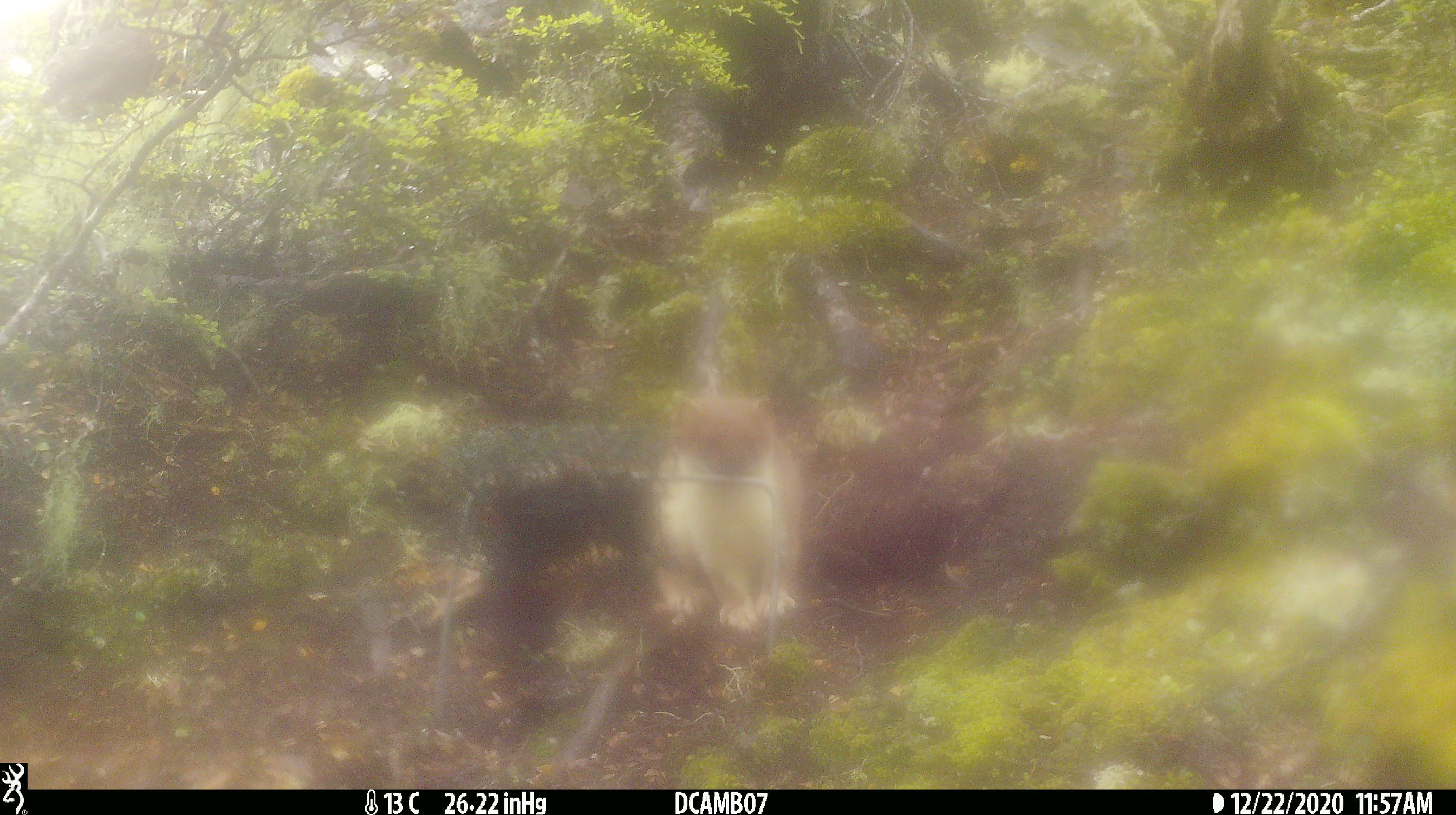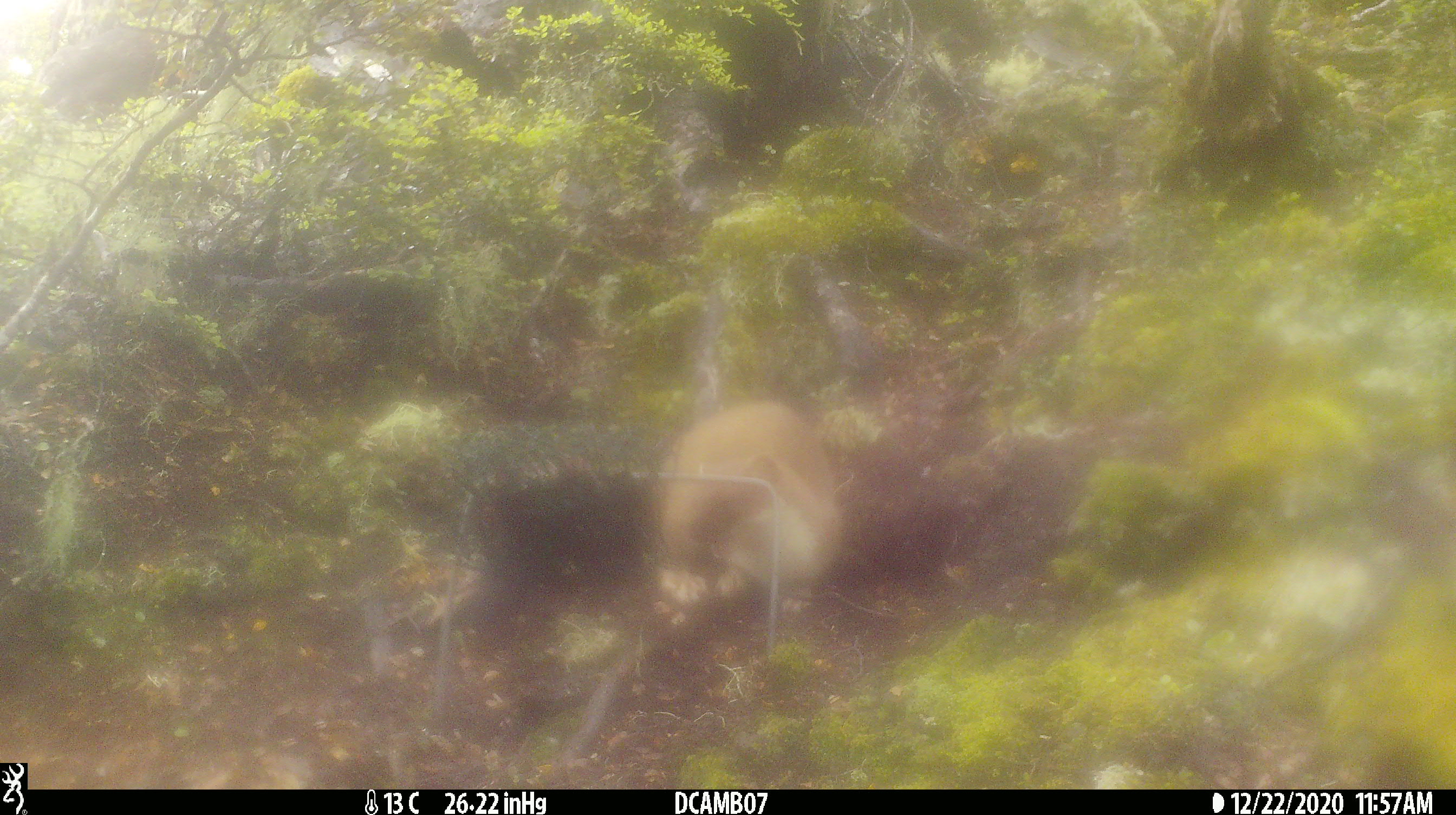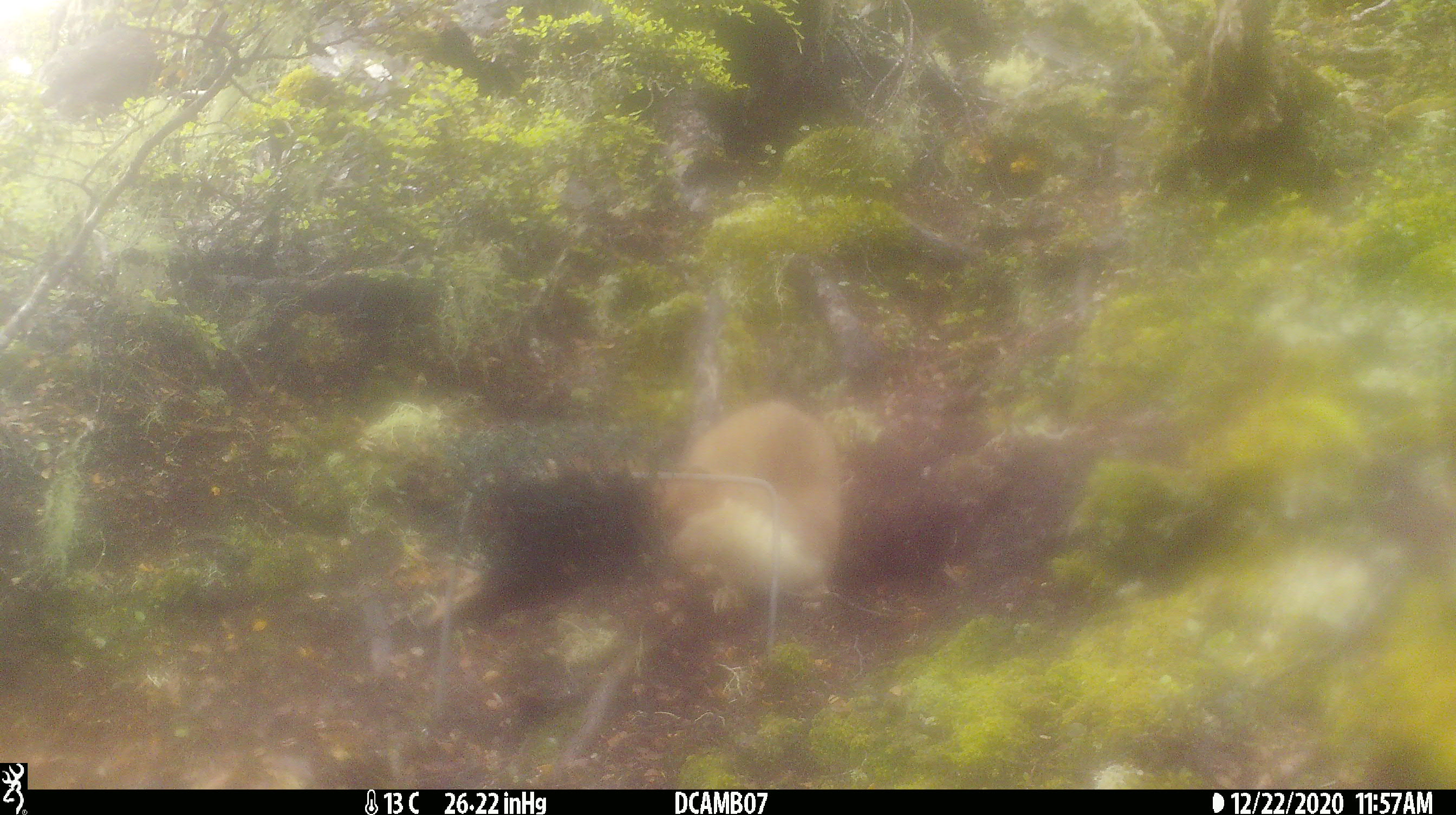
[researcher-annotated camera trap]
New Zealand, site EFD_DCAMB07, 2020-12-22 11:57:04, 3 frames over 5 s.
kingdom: Animalia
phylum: Chordata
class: Mammalia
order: Carnivora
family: Mustelidae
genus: Mustela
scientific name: Mustela erminea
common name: stoat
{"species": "stoat (Mustela erminea)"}